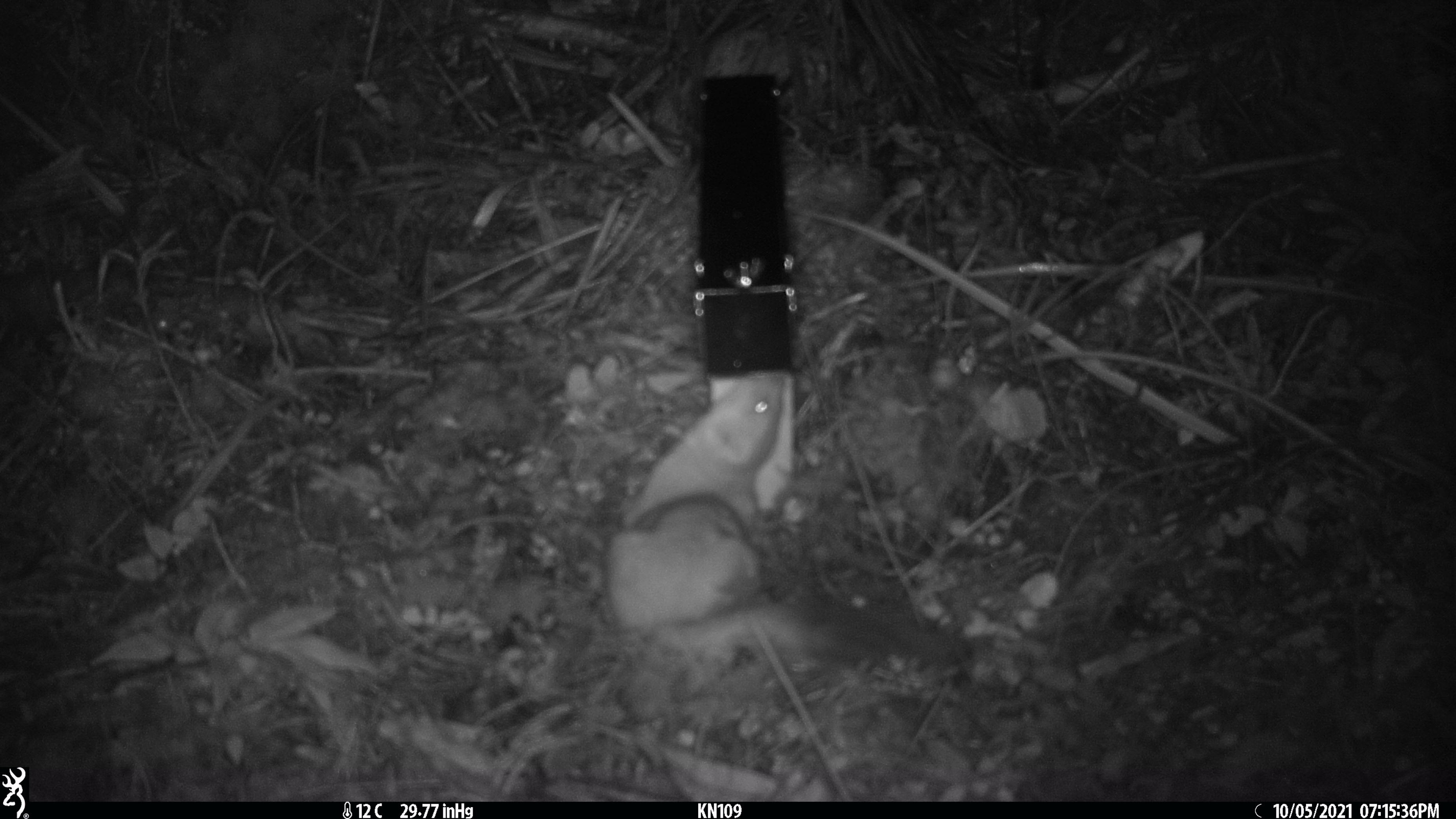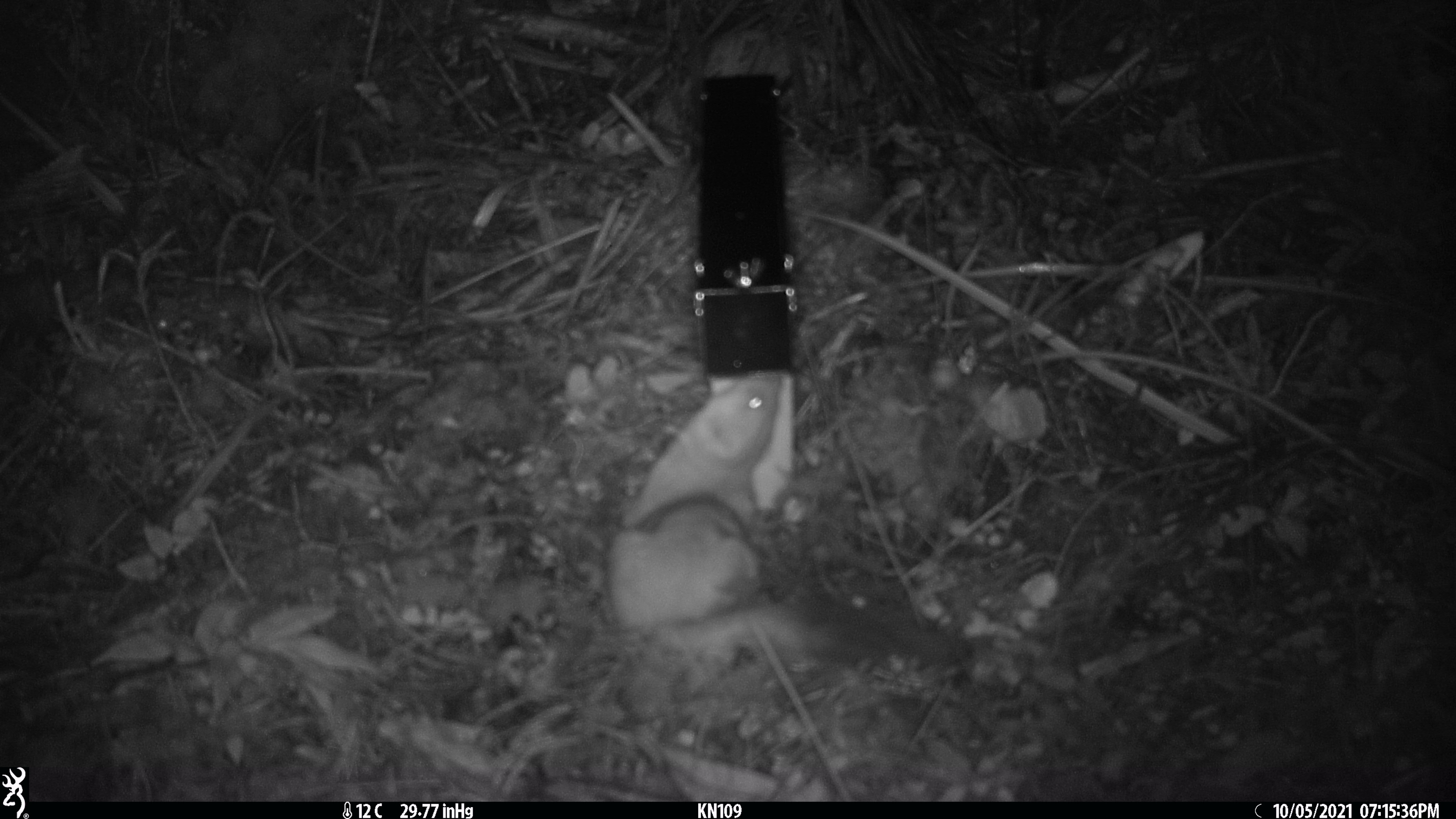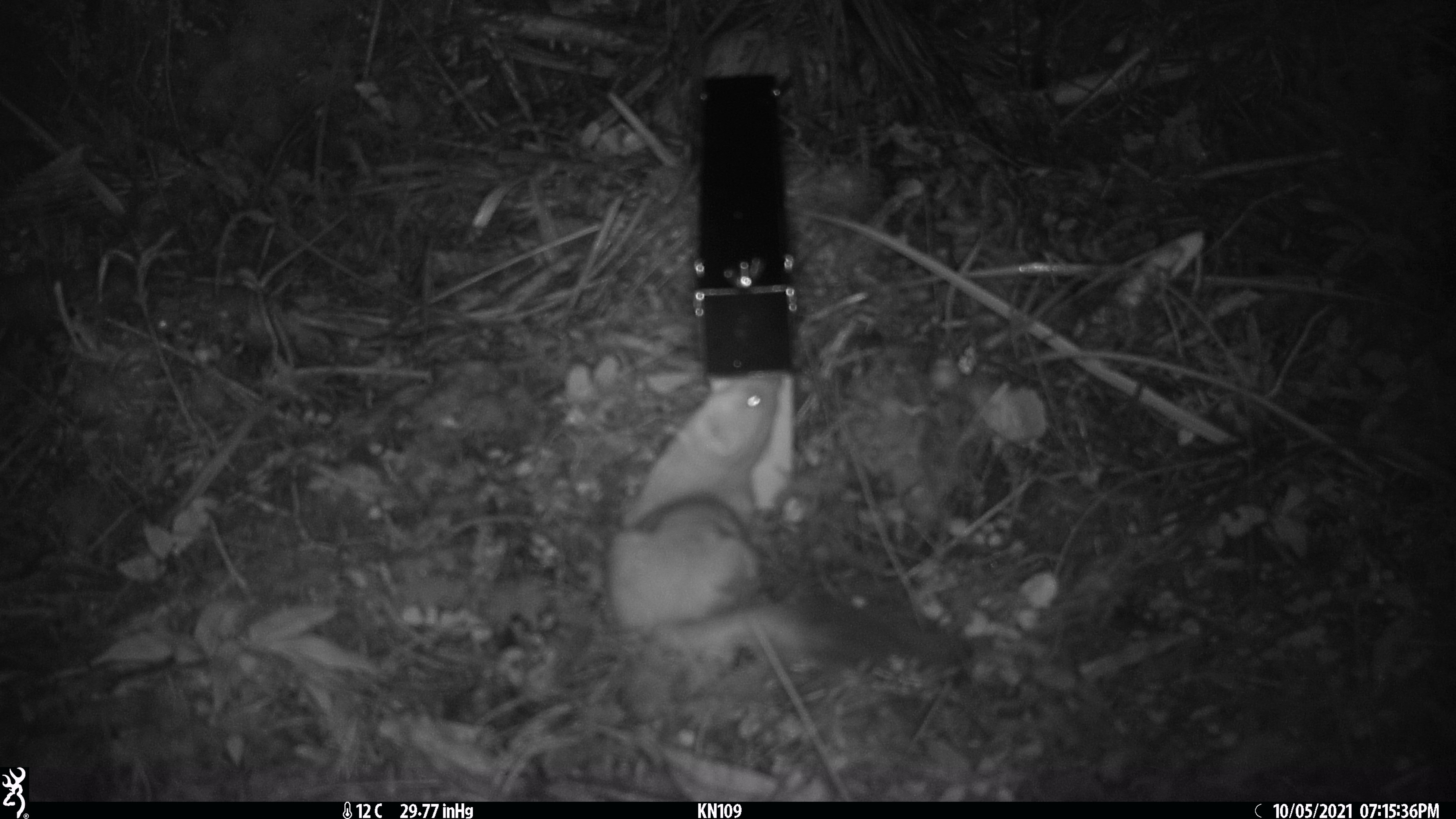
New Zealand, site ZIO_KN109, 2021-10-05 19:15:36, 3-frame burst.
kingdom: Animalia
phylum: Chordata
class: Mammalia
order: Carnivora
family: Mustelidae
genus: Mustela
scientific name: Mustela erminea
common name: stoat